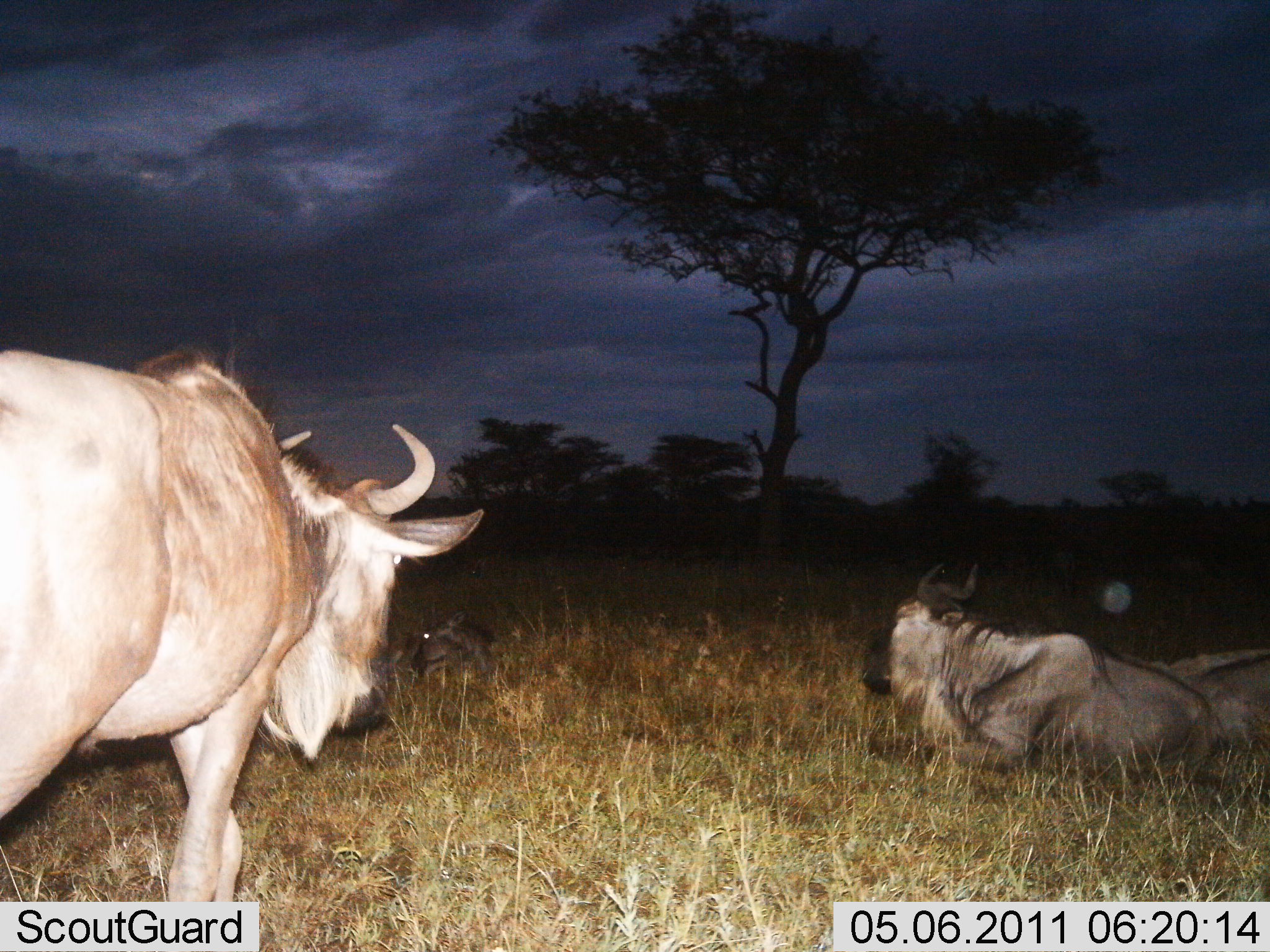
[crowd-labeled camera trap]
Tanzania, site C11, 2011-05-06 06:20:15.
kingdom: Animalia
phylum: Chordata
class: Mammalia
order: Artiodactyla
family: Bovidae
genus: Connochaetes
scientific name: Connochaetes taurinus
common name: blue wildebeest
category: wildebeest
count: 4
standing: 46%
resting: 100%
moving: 38%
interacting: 0%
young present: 31%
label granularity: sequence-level